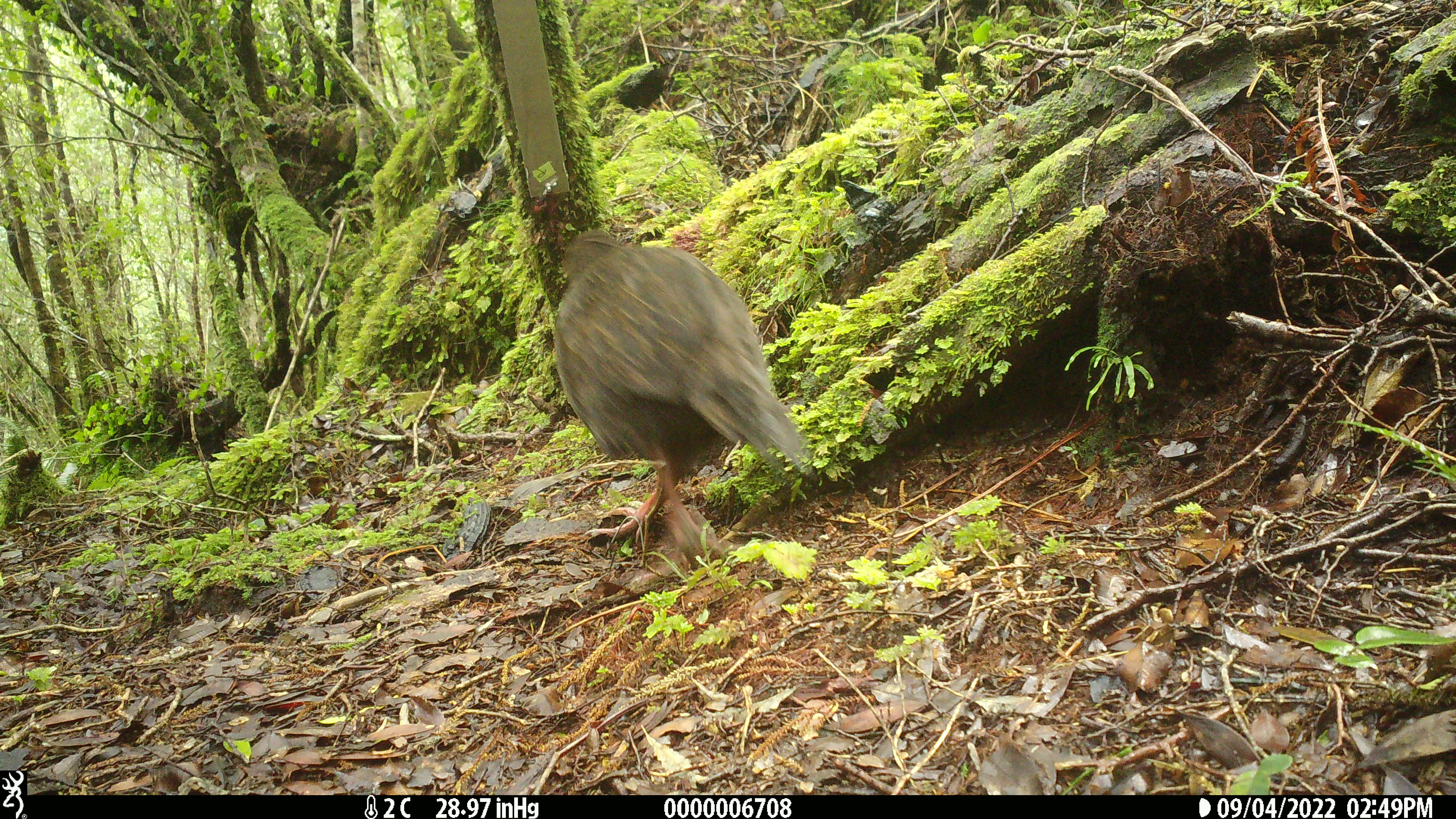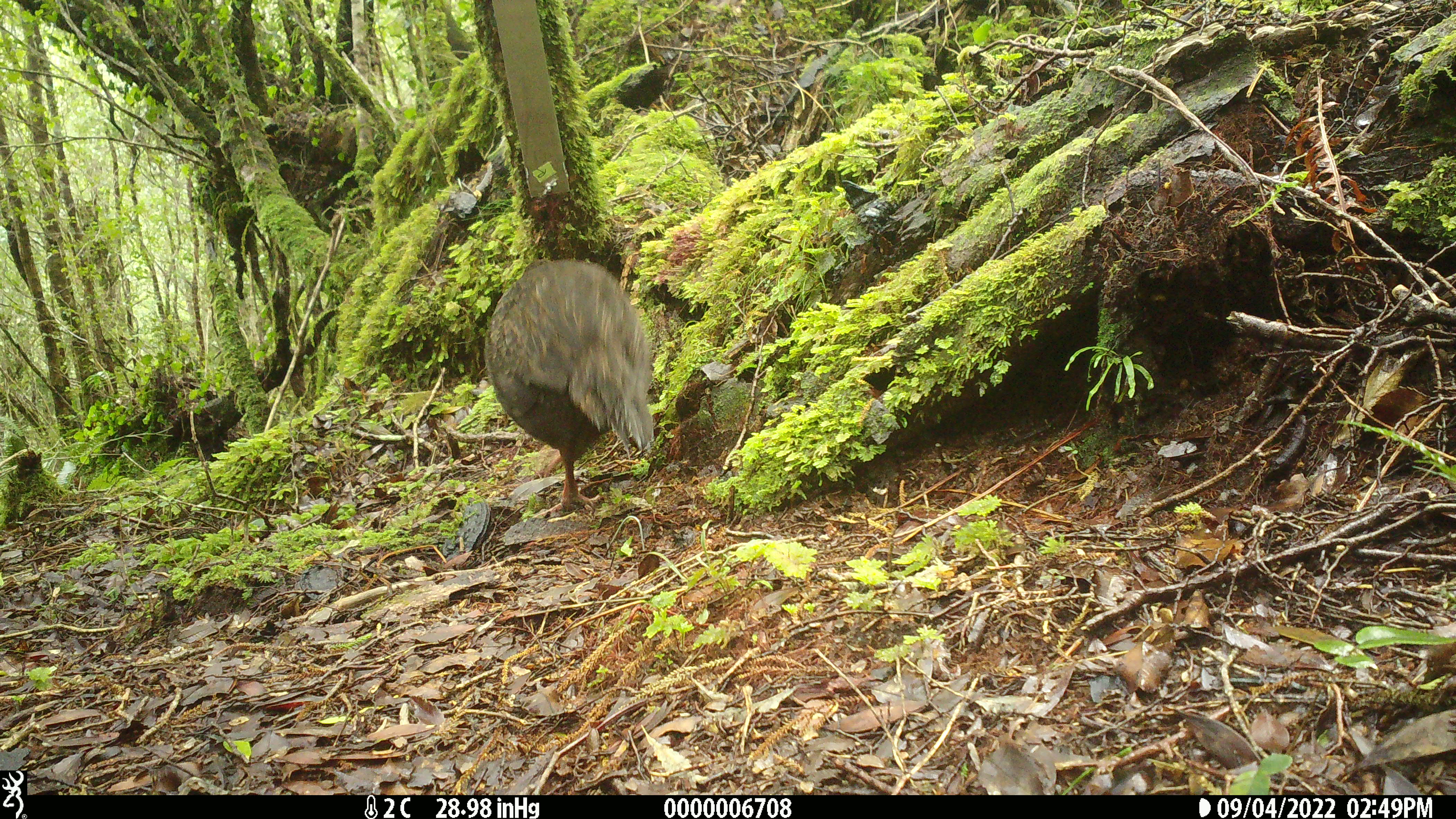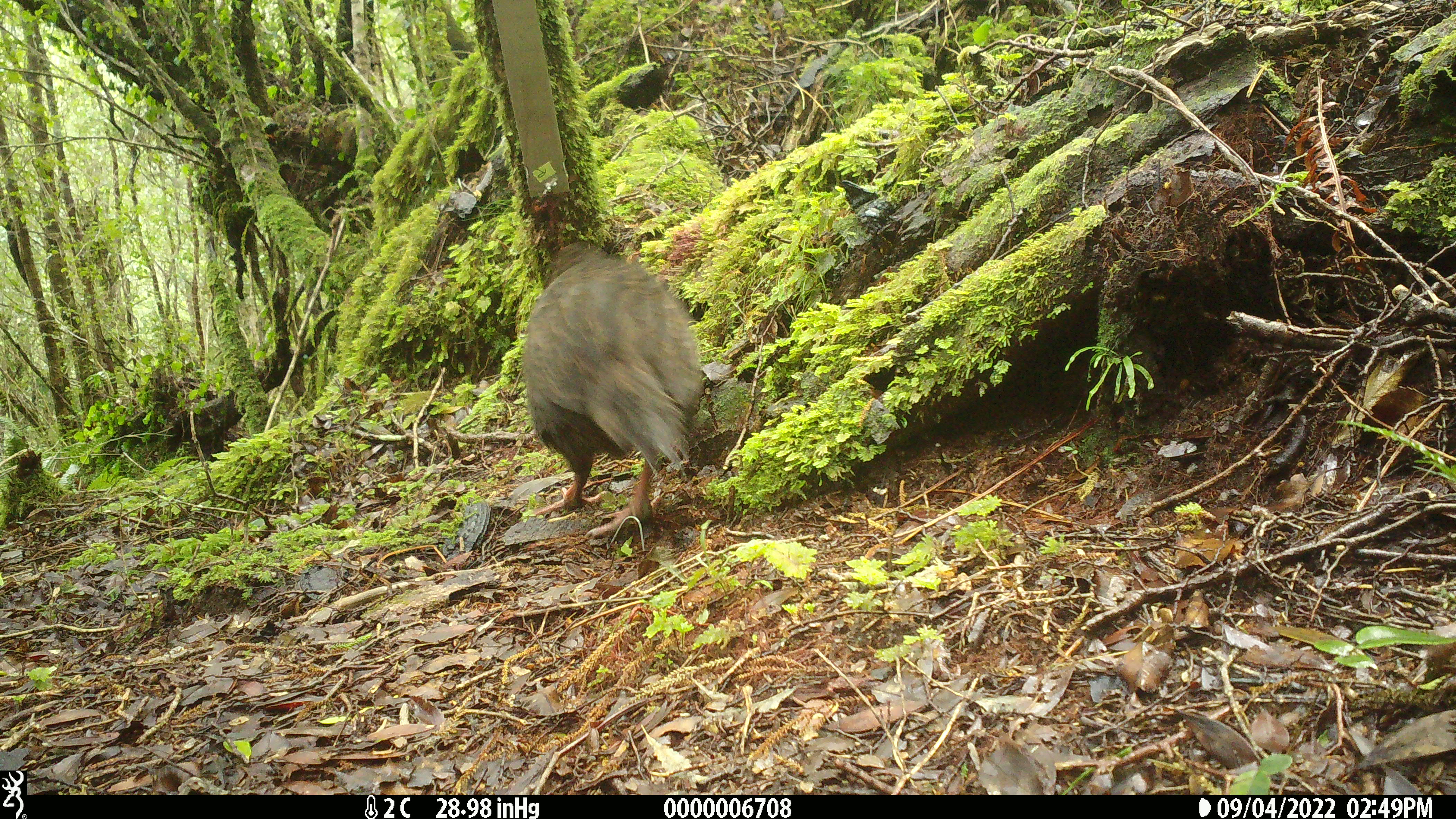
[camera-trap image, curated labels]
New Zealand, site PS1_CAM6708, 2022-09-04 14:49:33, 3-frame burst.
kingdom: Animalia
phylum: Chordata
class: Aves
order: Gruiformes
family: Rallidae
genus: Gallirallus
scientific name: Gallirallus australis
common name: weka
Weka (Gallirallus australis).